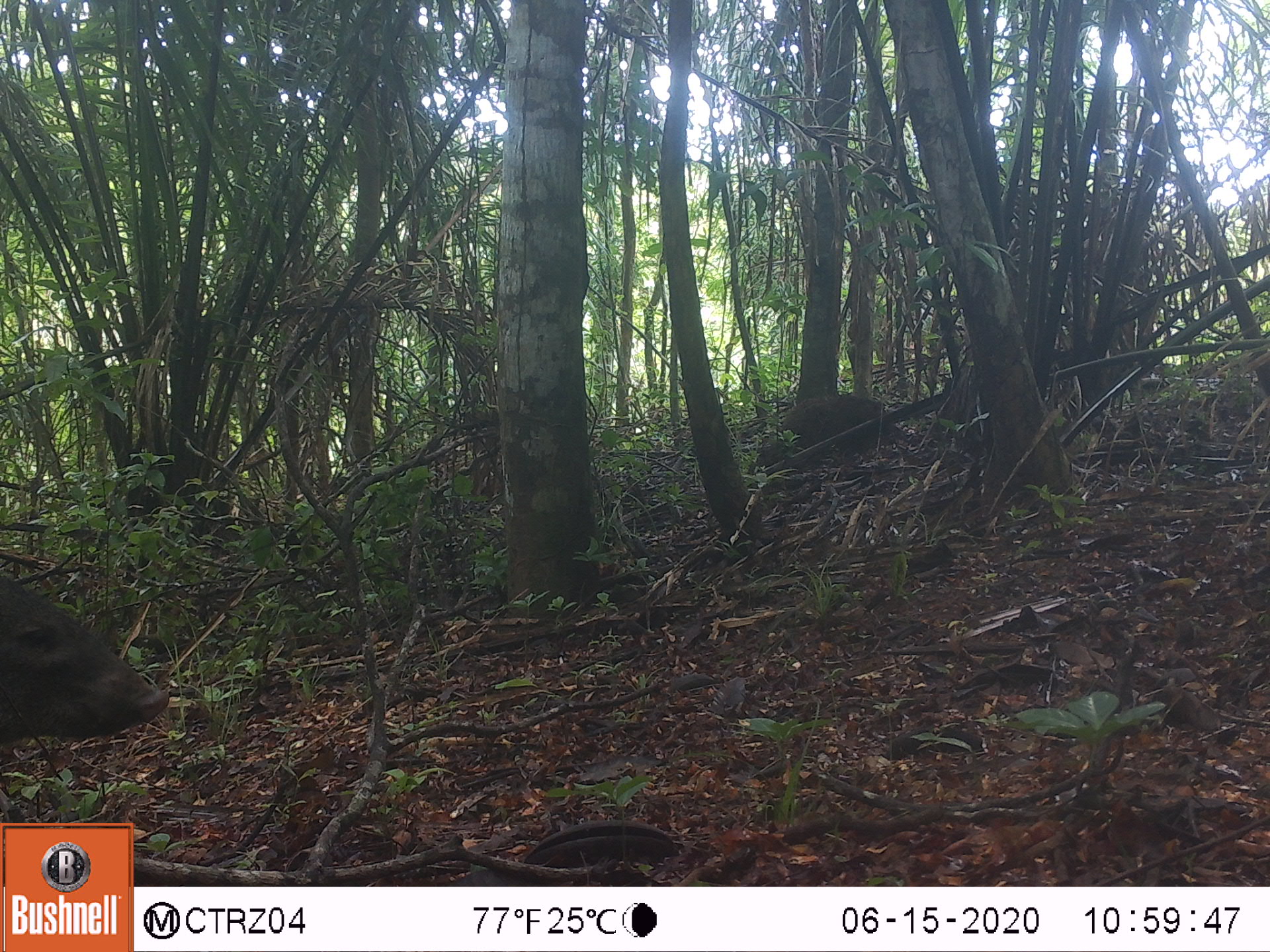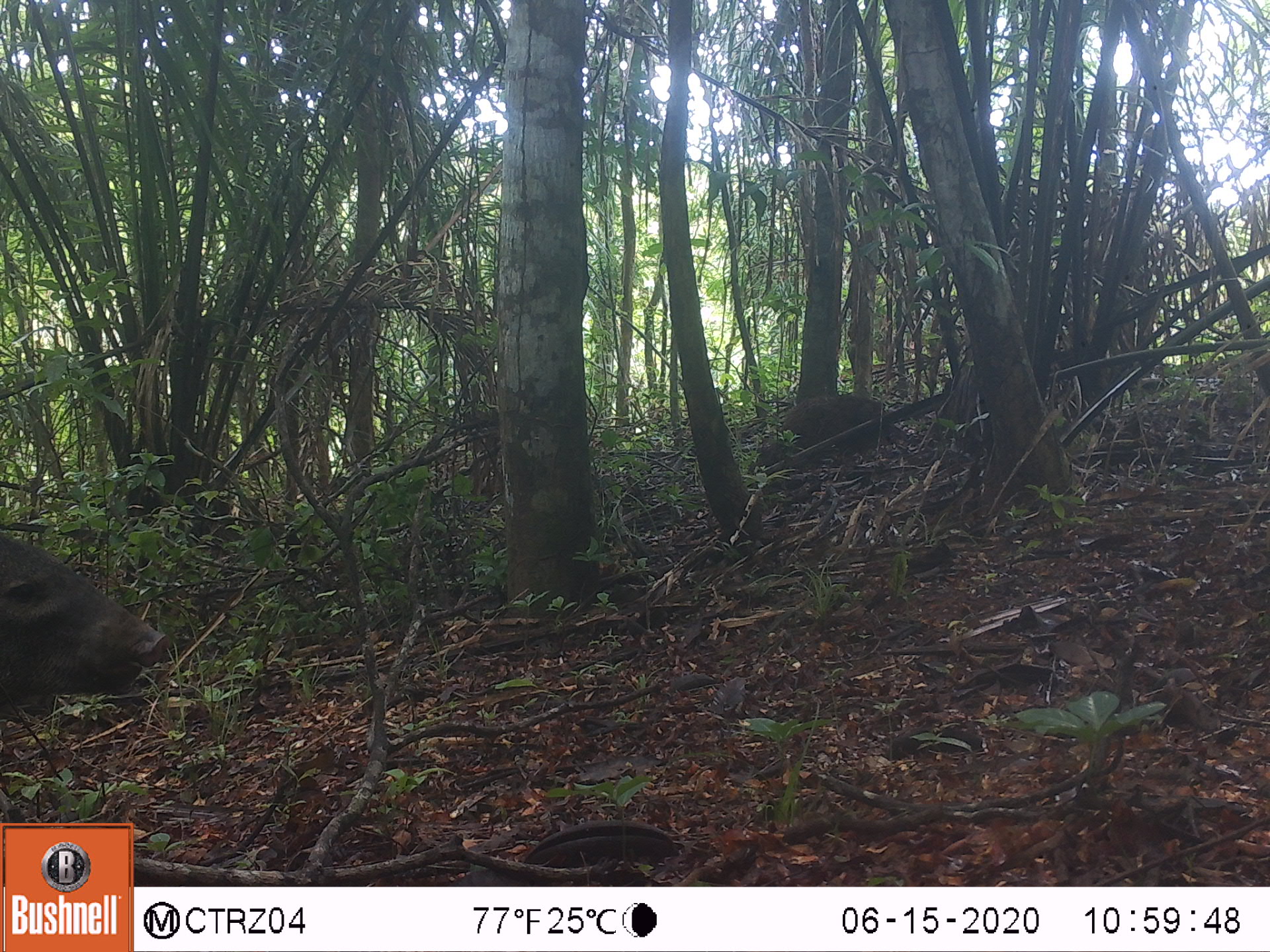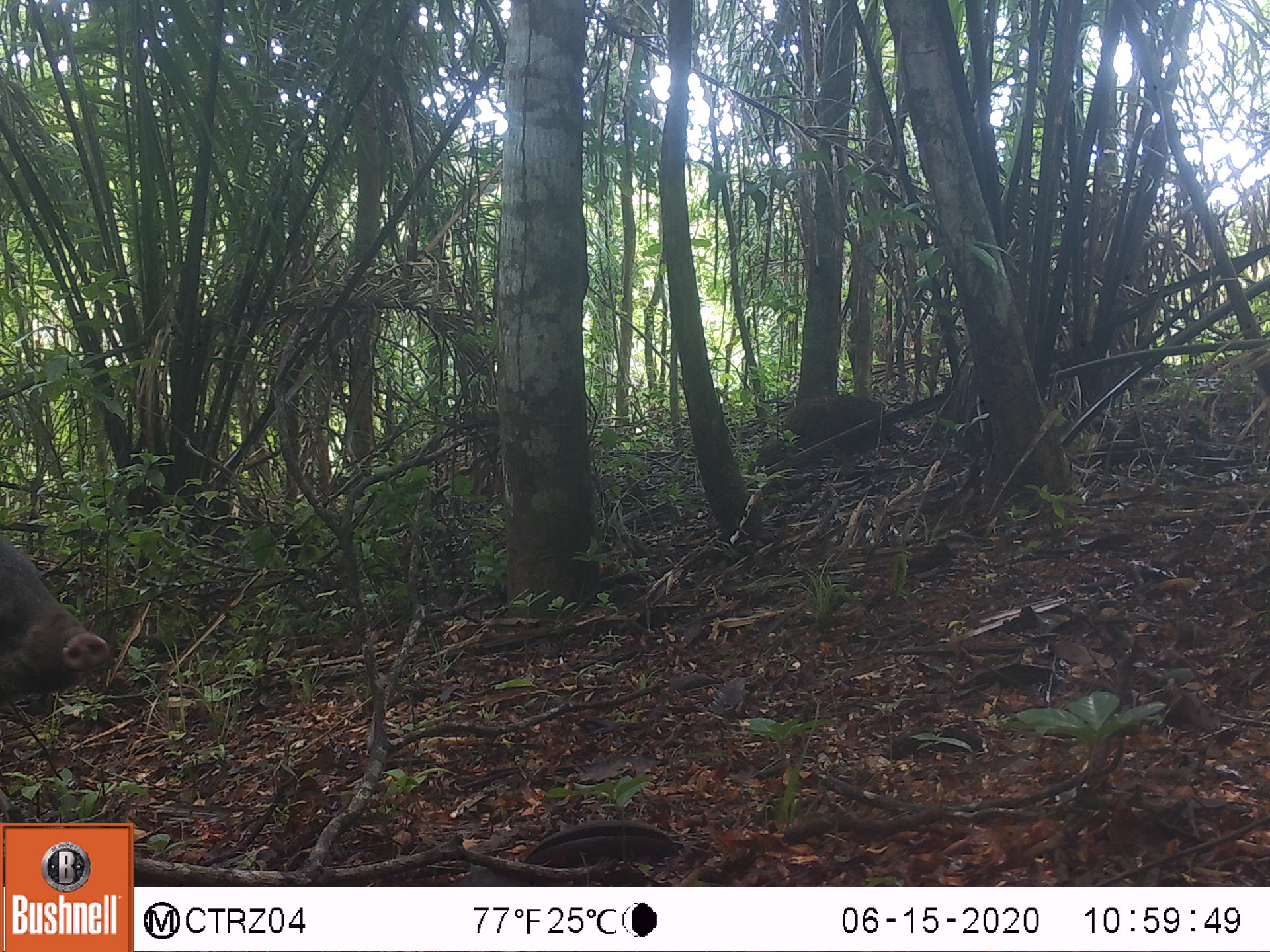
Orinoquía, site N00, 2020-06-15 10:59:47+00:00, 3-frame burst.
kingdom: Animalia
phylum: Chordata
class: Mammalia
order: Artiodactyla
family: Tayassuidae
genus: Pecari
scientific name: Pecari tajacu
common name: collared peccary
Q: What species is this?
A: Collared peccary (Pecari tajacu).